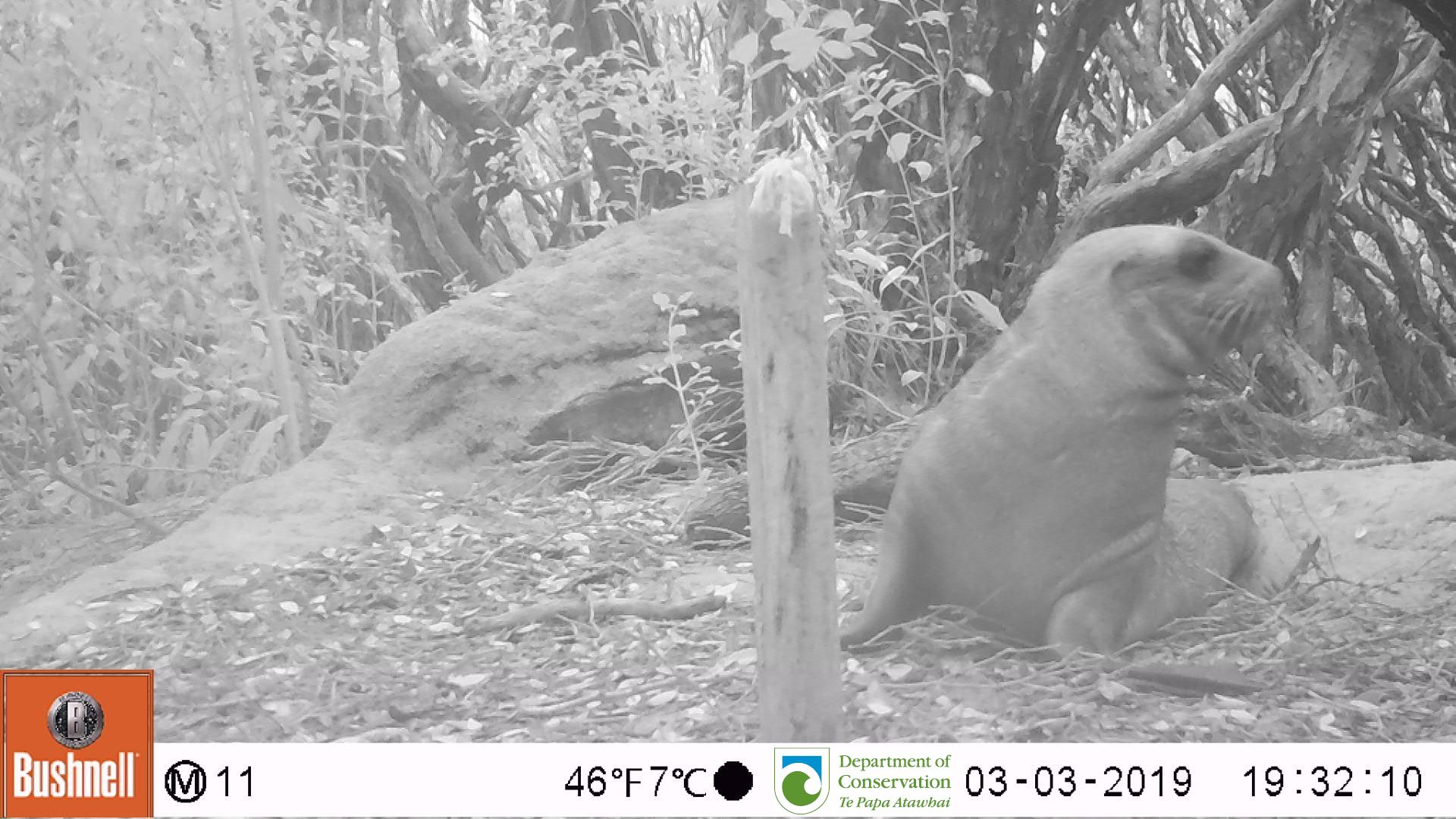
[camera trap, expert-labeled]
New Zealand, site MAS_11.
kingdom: Animalia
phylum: Chordata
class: Mammalia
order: Carnivora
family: Otariidae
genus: Phocarctos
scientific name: Phocarctos hookeri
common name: new zealand sea lion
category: sealion